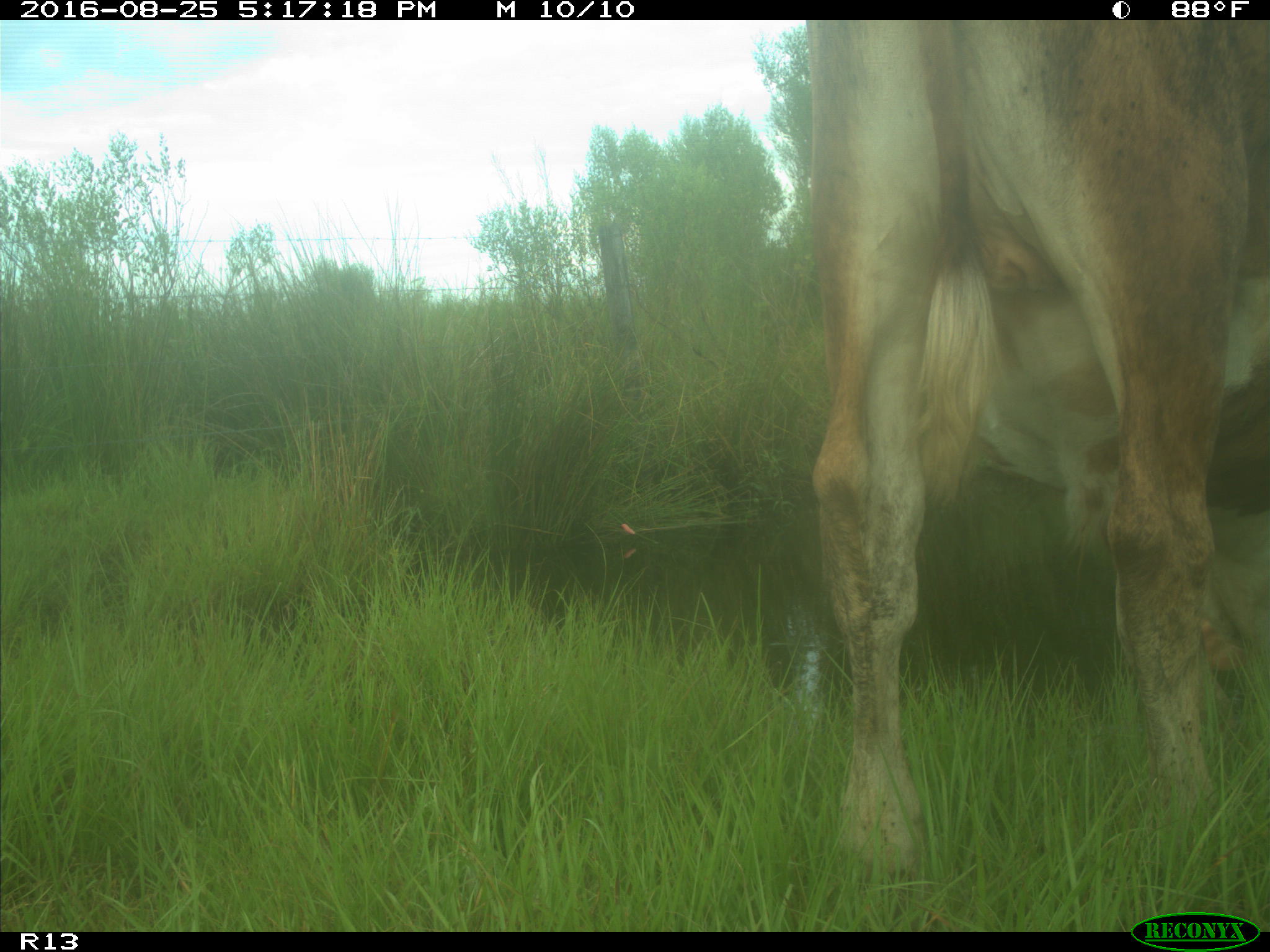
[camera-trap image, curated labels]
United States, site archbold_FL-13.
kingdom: Animalia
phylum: Chordata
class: Mammalia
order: Artiodactyla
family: Bovidae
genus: Bos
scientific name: Bos taurus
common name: domestic cow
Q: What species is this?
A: Bos taurus (domestic cow).